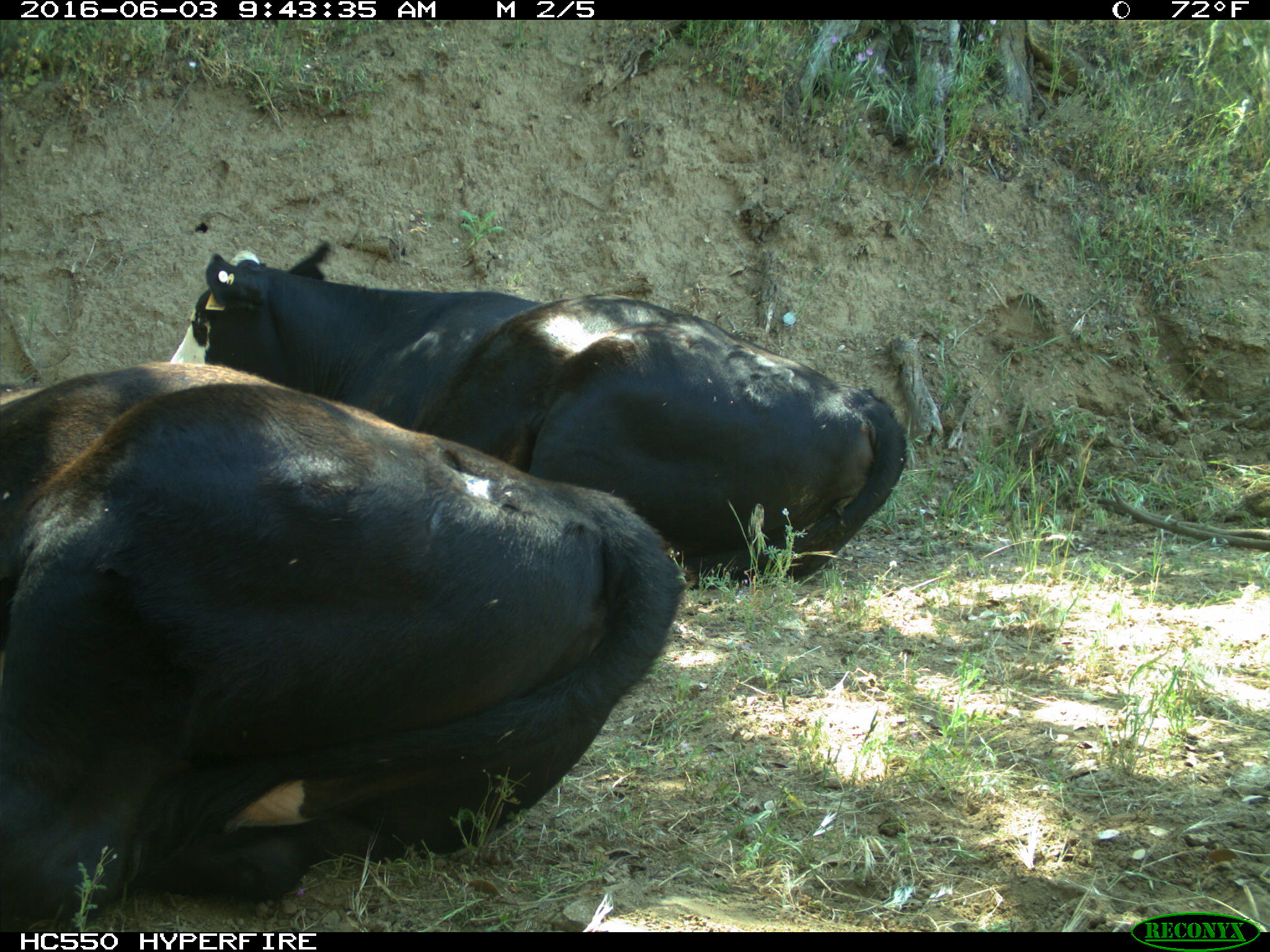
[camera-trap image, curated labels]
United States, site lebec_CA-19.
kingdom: Animalia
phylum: Chordata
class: Mammalia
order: Artiodactyla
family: Bovidae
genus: Bos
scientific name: Bos taurus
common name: domestic cow